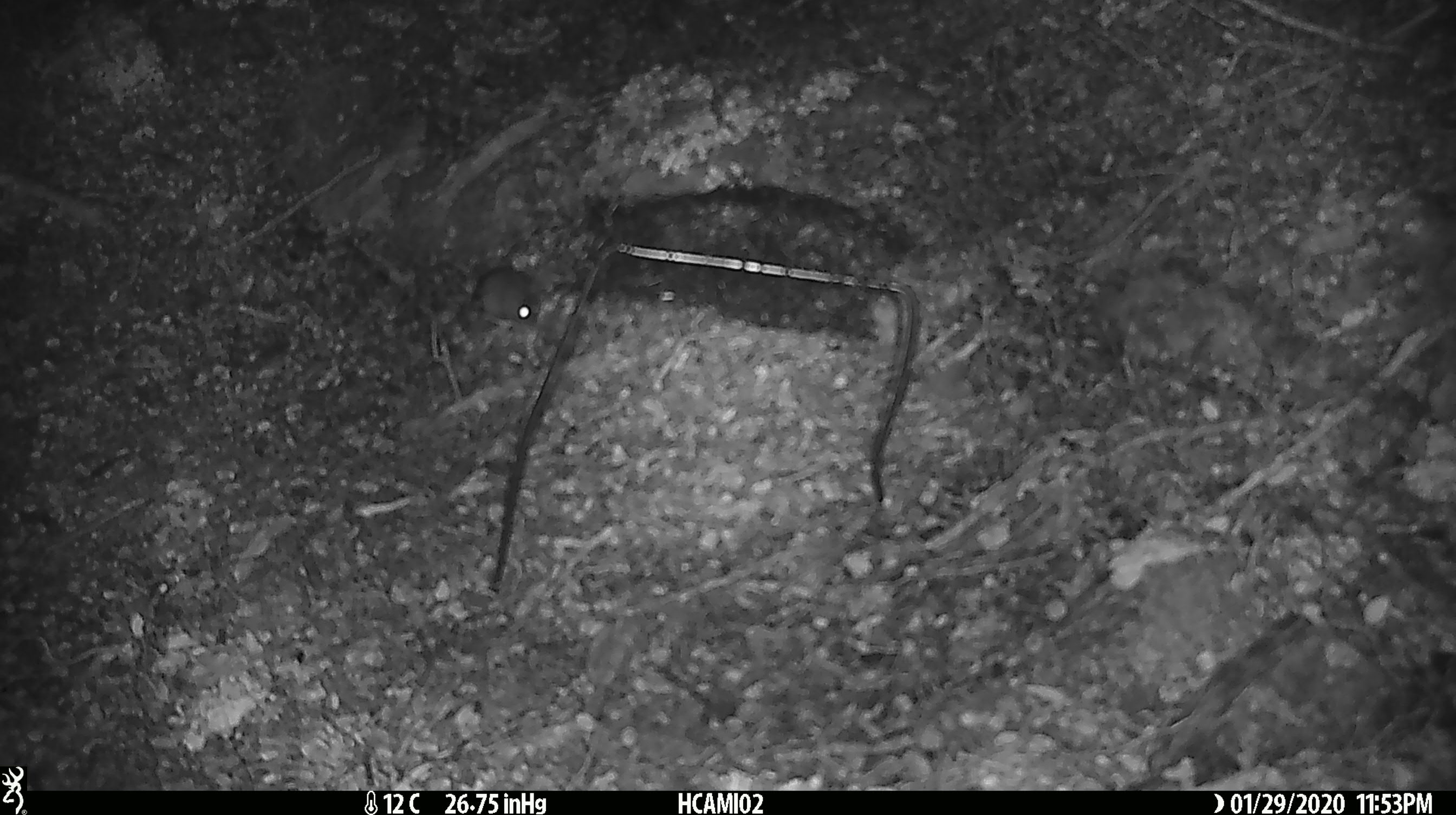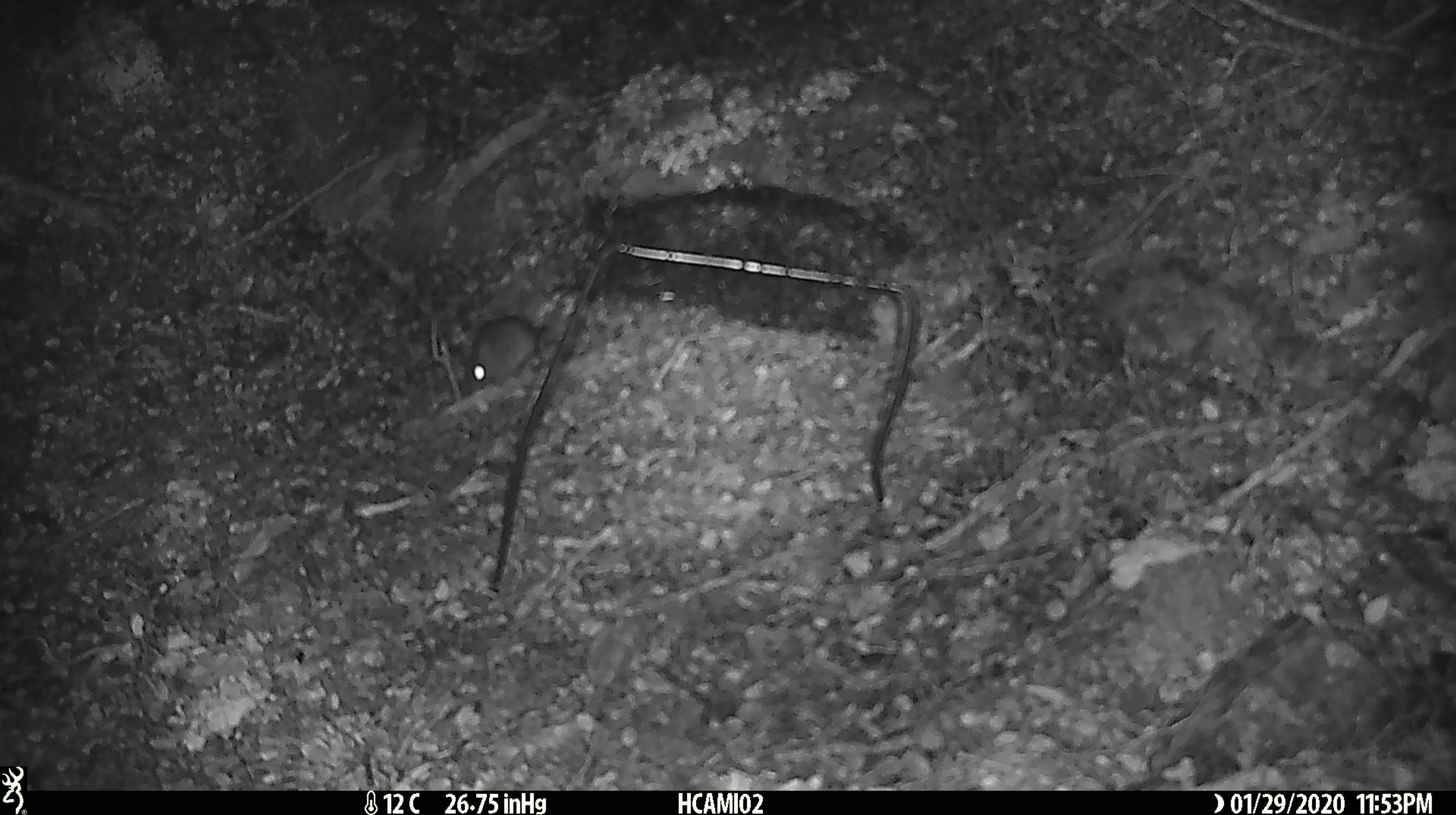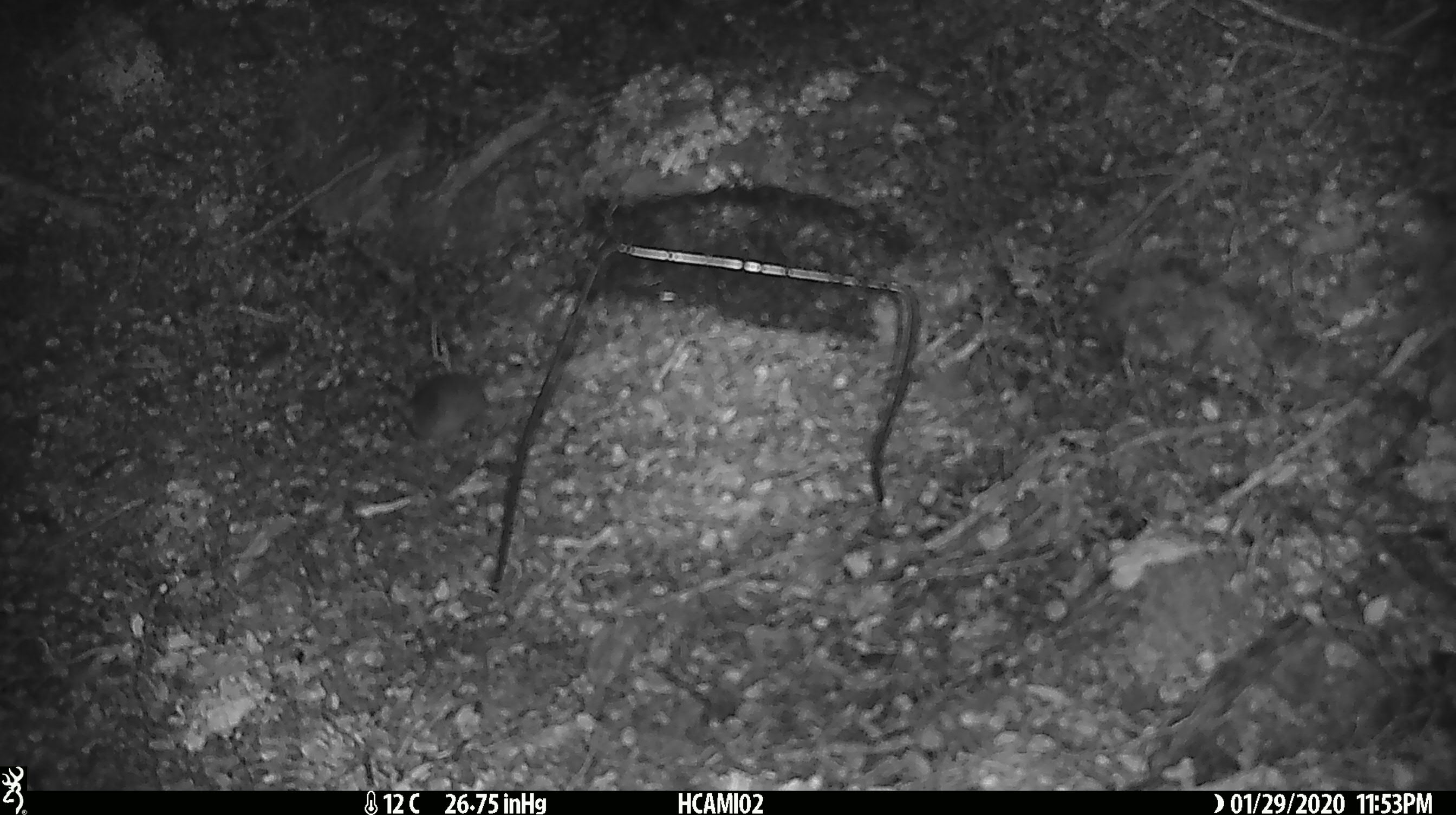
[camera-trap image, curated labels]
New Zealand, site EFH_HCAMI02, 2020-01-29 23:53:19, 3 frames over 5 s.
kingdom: Animalia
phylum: Chordata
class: Mammalia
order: Rodentia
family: Muridae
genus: Mus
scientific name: Mus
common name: mouse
Mouse (Mus).